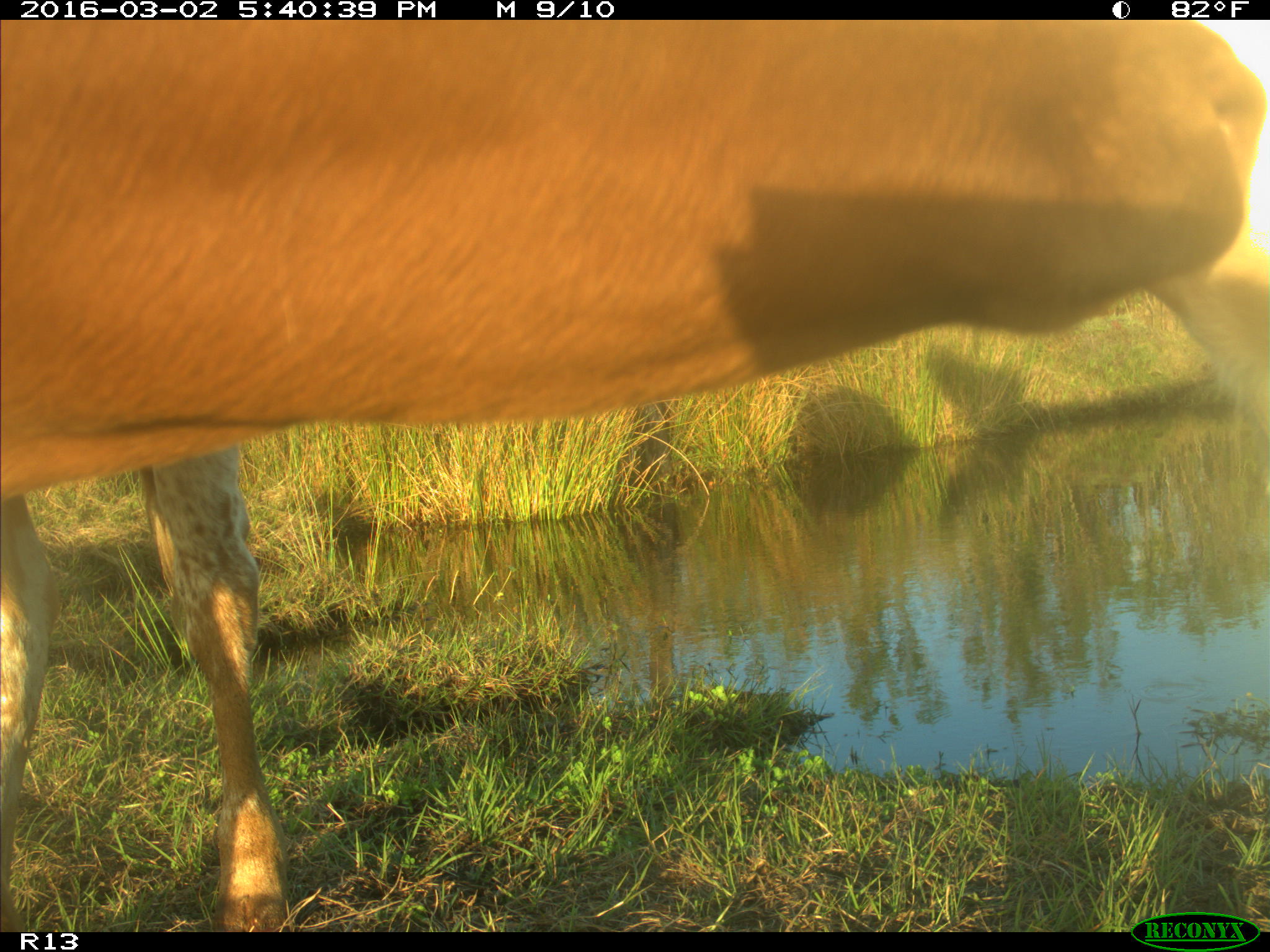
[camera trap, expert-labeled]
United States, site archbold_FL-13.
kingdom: Animalia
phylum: Chordata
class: Mammalia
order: Artiodactyla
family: Bovidae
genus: Bos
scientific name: Bos taurus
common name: domestic cow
Bos taurus (domestic cow).